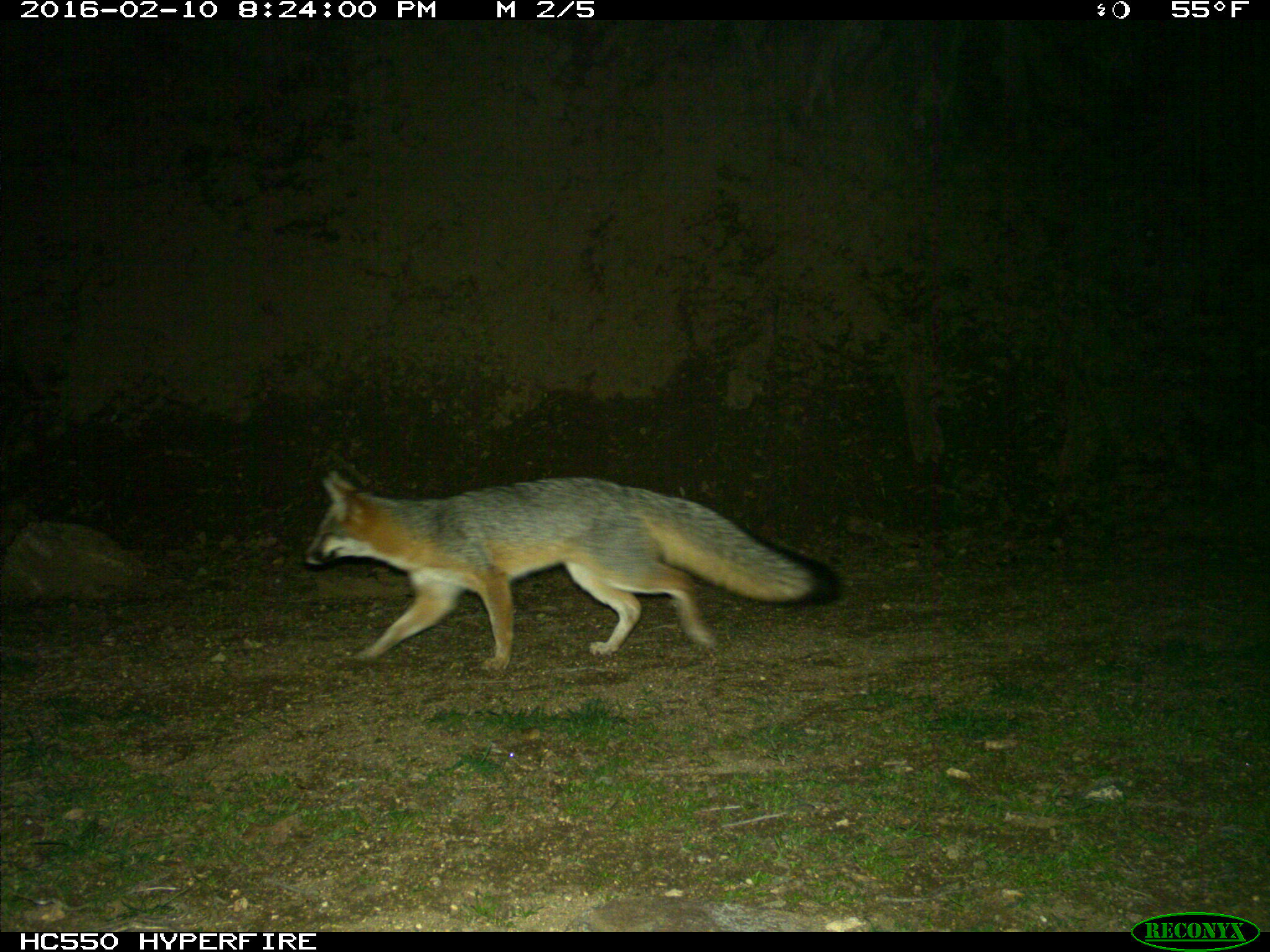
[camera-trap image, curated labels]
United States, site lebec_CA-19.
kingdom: Animalia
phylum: Chordata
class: Mammalia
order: Carnivora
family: Canidae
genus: Urocyon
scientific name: Urocyon cinereoargenteus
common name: gray fox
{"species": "Urocyon cinereoargenteus (gray fox)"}